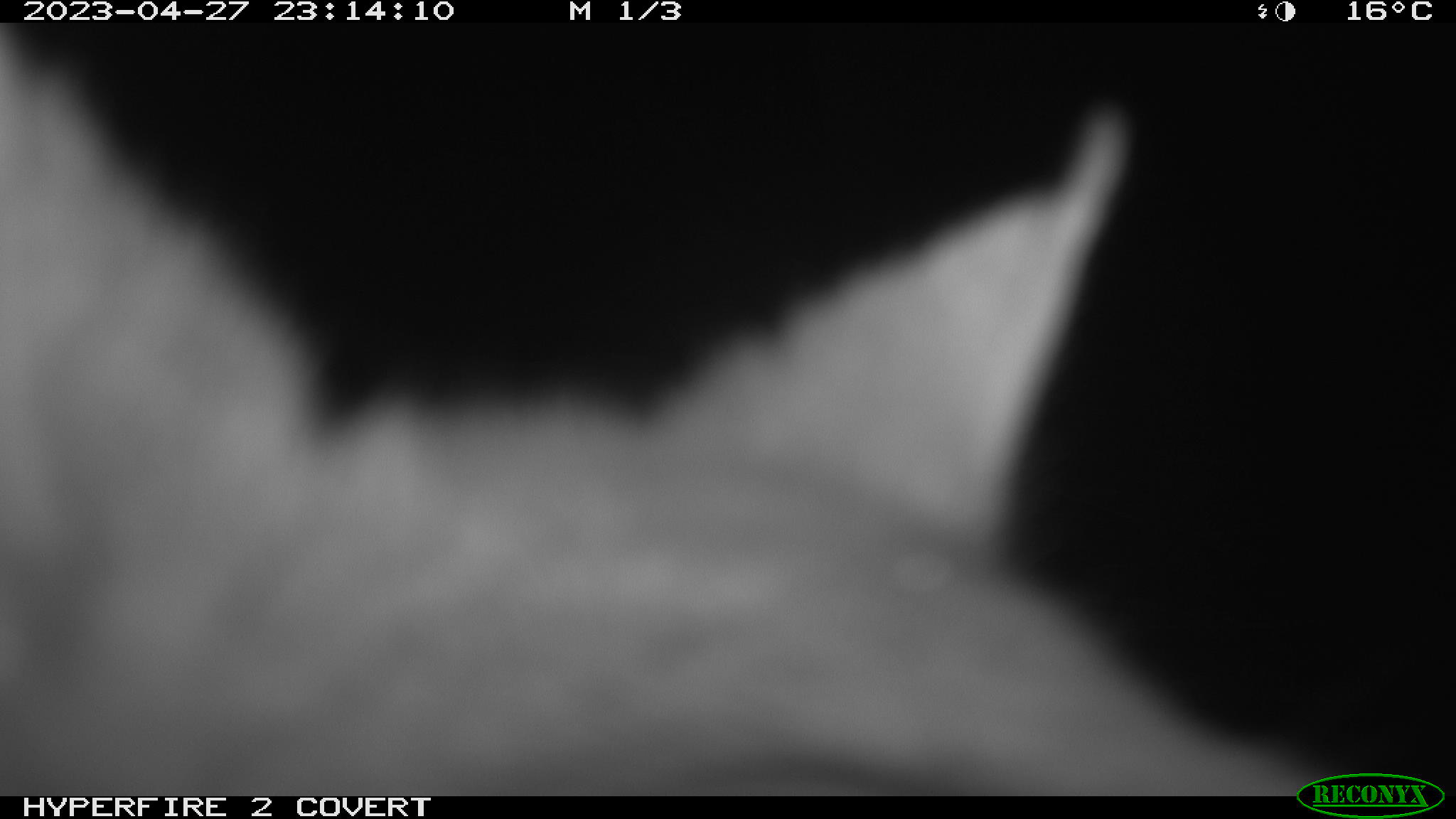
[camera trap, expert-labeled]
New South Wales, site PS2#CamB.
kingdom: Animalia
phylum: Chordata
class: Mammalia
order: Carnivora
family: Canidae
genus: Canis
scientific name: Canis familiaris dingo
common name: dingo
Dingo (Canis familiaris dingo).